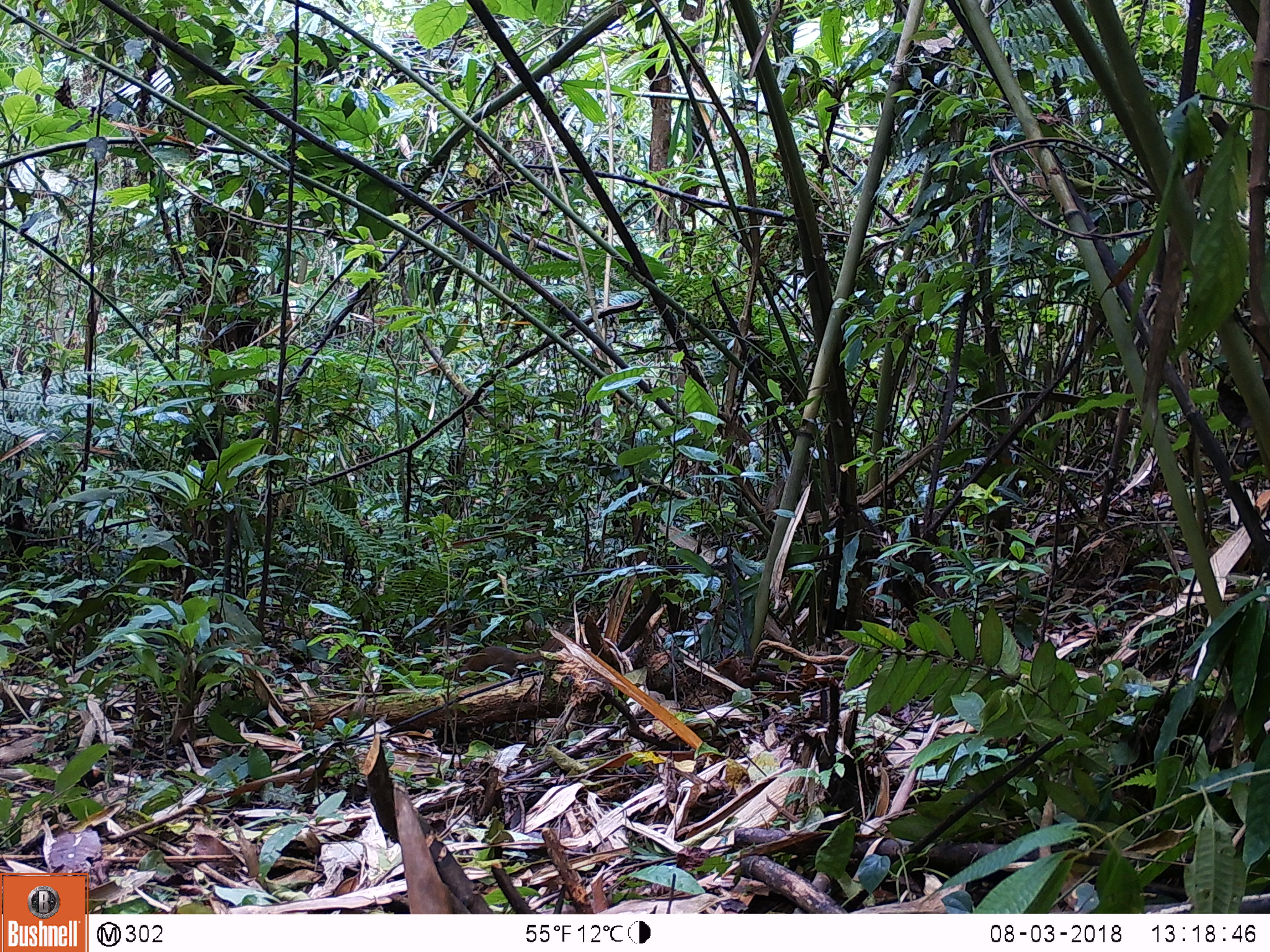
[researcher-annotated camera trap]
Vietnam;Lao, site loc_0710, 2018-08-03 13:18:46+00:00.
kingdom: Animalia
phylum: Chordata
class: Mammalia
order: Scandentia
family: Tupaiidae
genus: Tupaia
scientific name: Tupaia belangeri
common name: northern treeshrew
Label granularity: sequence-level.